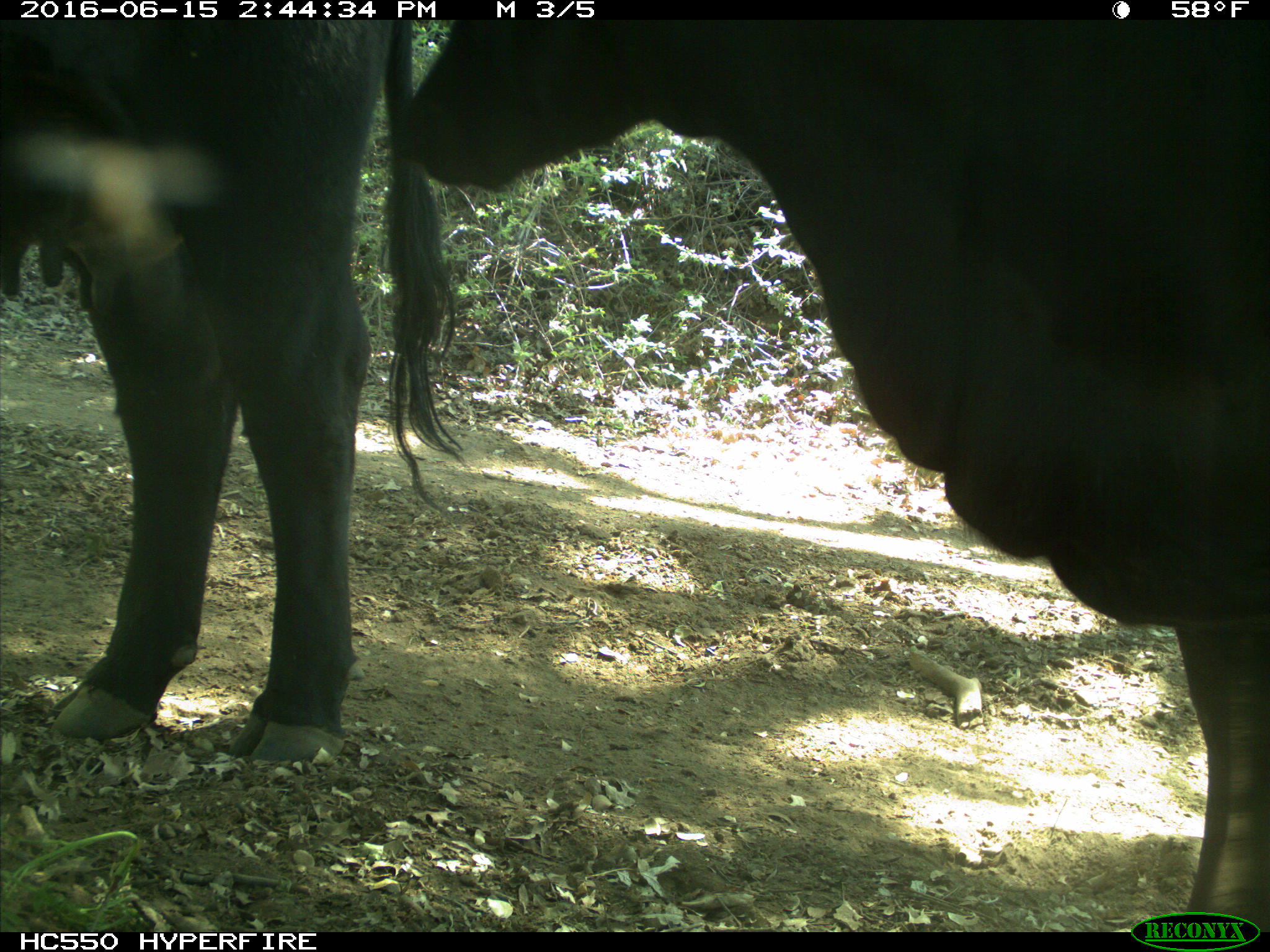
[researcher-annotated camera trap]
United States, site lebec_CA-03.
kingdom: Animalia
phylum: Chordata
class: Mammalia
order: Artiodactyla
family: Bovidae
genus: Bos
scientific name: Bos taurus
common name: domestic cow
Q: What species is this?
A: Bos taurus (domestic cow).